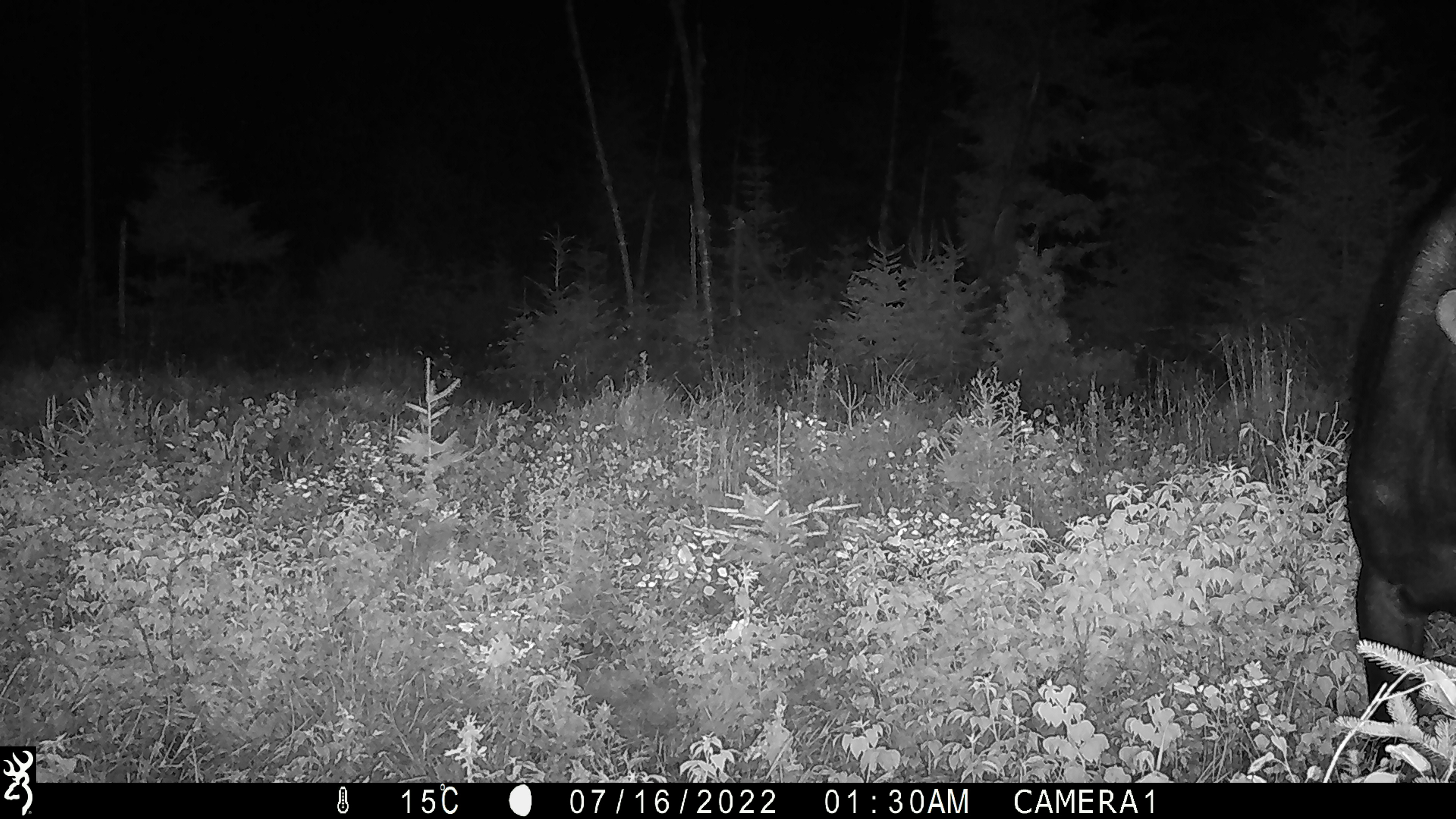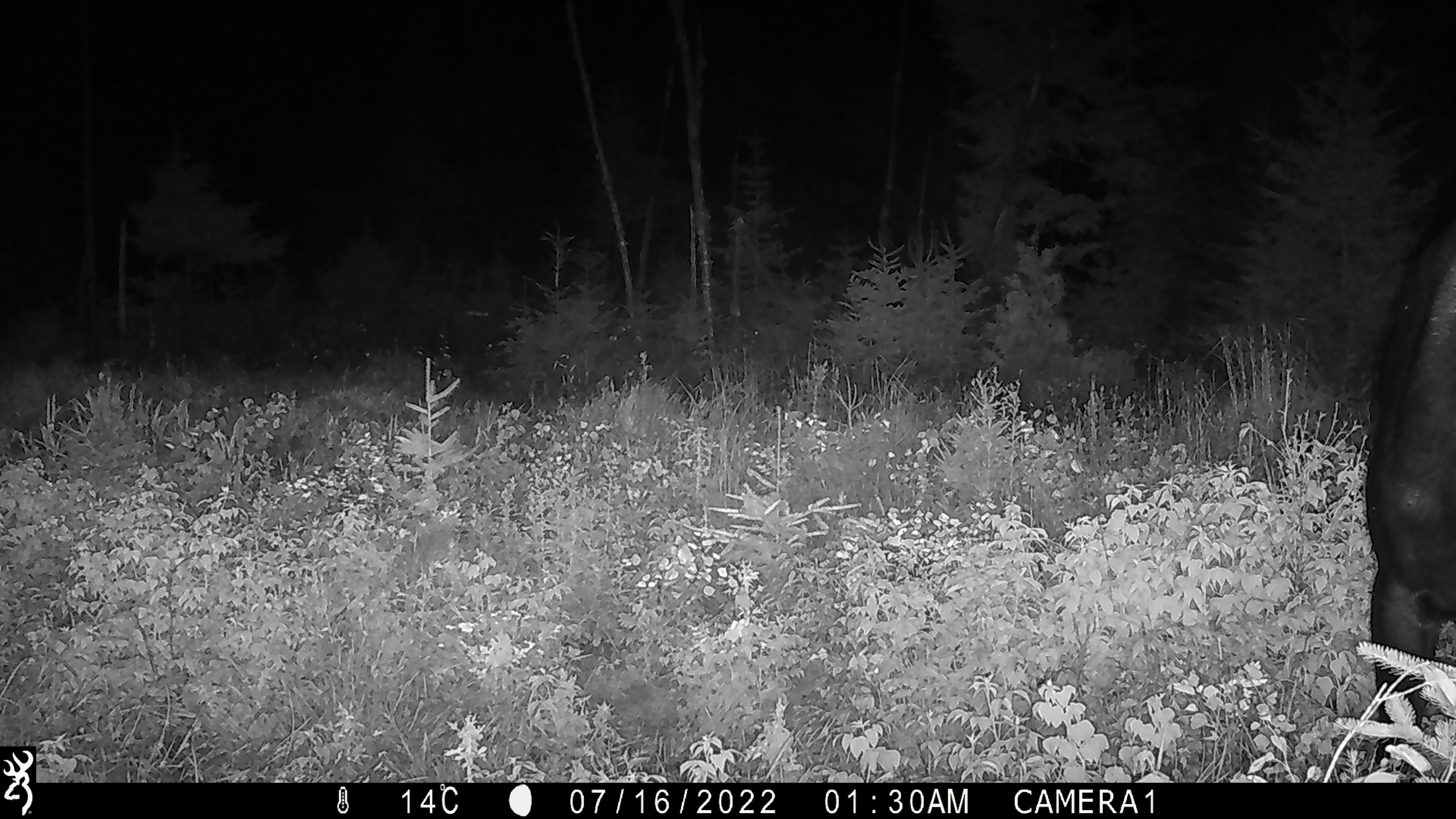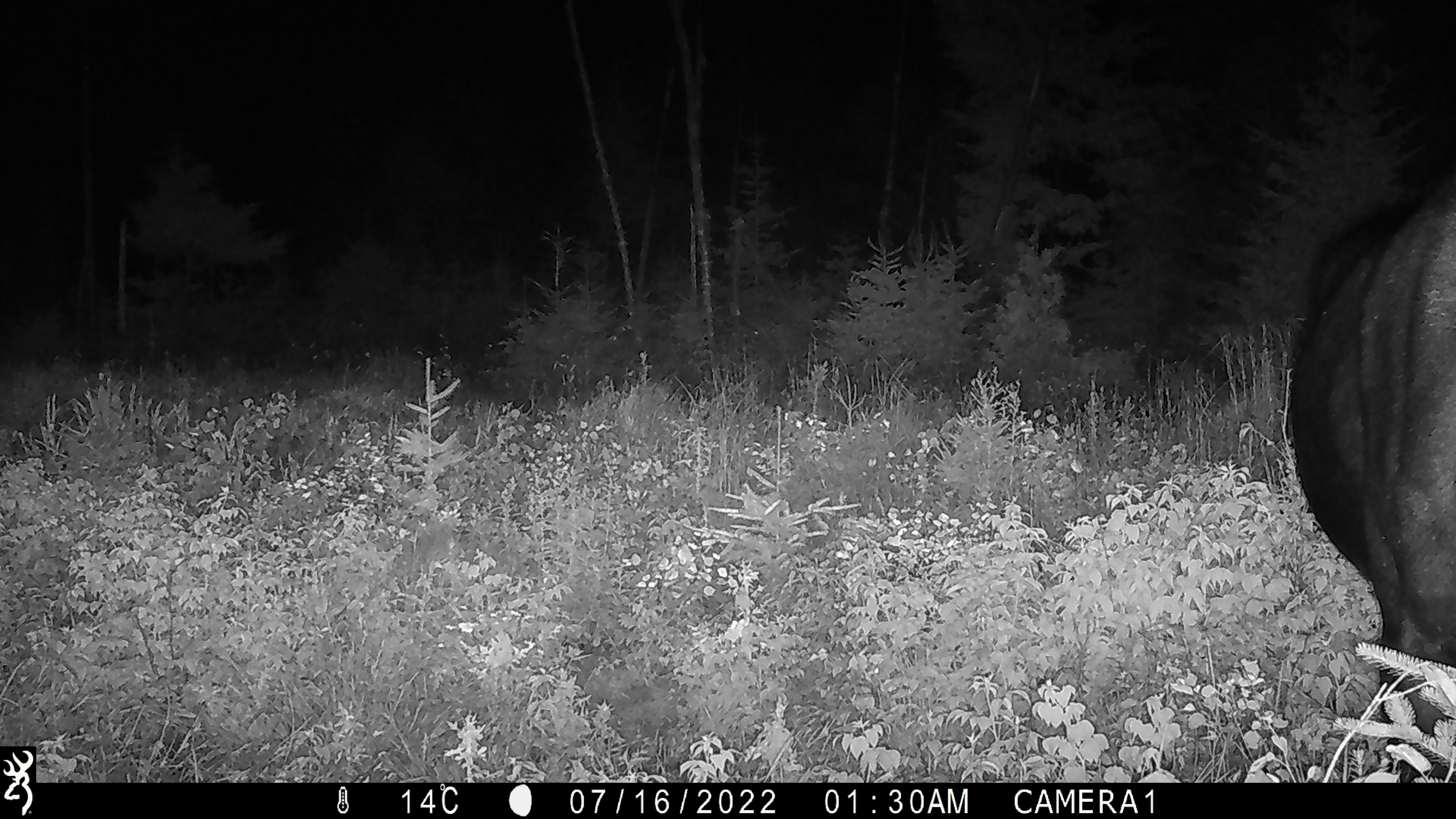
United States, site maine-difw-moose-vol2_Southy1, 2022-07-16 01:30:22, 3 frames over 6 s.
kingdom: Animalia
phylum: Chordata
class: Mammalia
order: Artiodactyla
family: Cervidae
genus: Alces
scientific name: Alces alces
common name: moose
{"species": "moose (Alces alces)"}